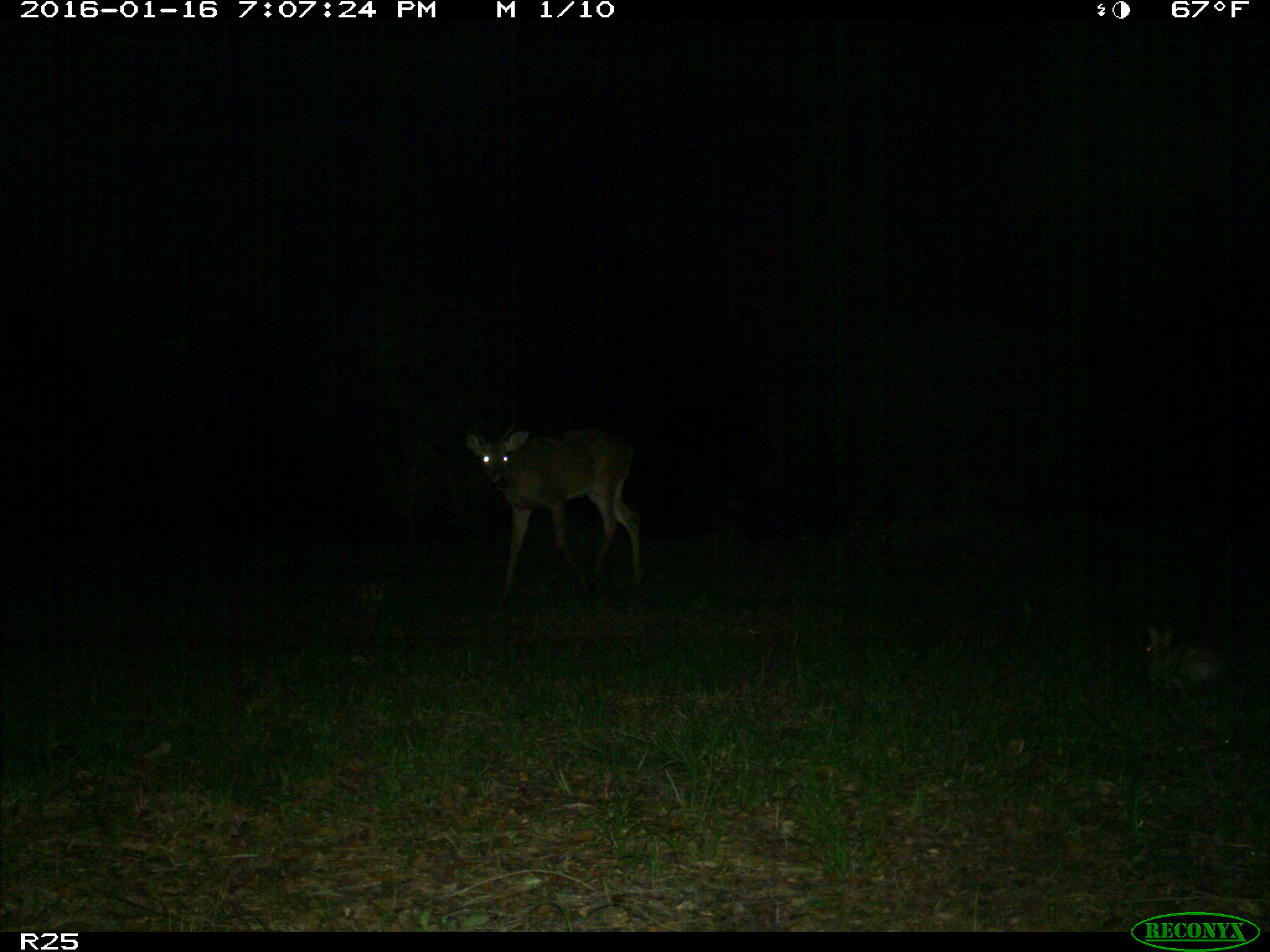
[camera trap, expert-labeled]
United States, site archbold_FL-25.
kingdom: Animalia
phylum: Chordata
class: Mammalia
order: Lagomorpha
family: Leporidae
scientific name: Leporidae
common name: rabbits and hares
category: unidentified rabbit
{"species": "unidentified rabbit (rabbits and hares) (Leporidae)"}